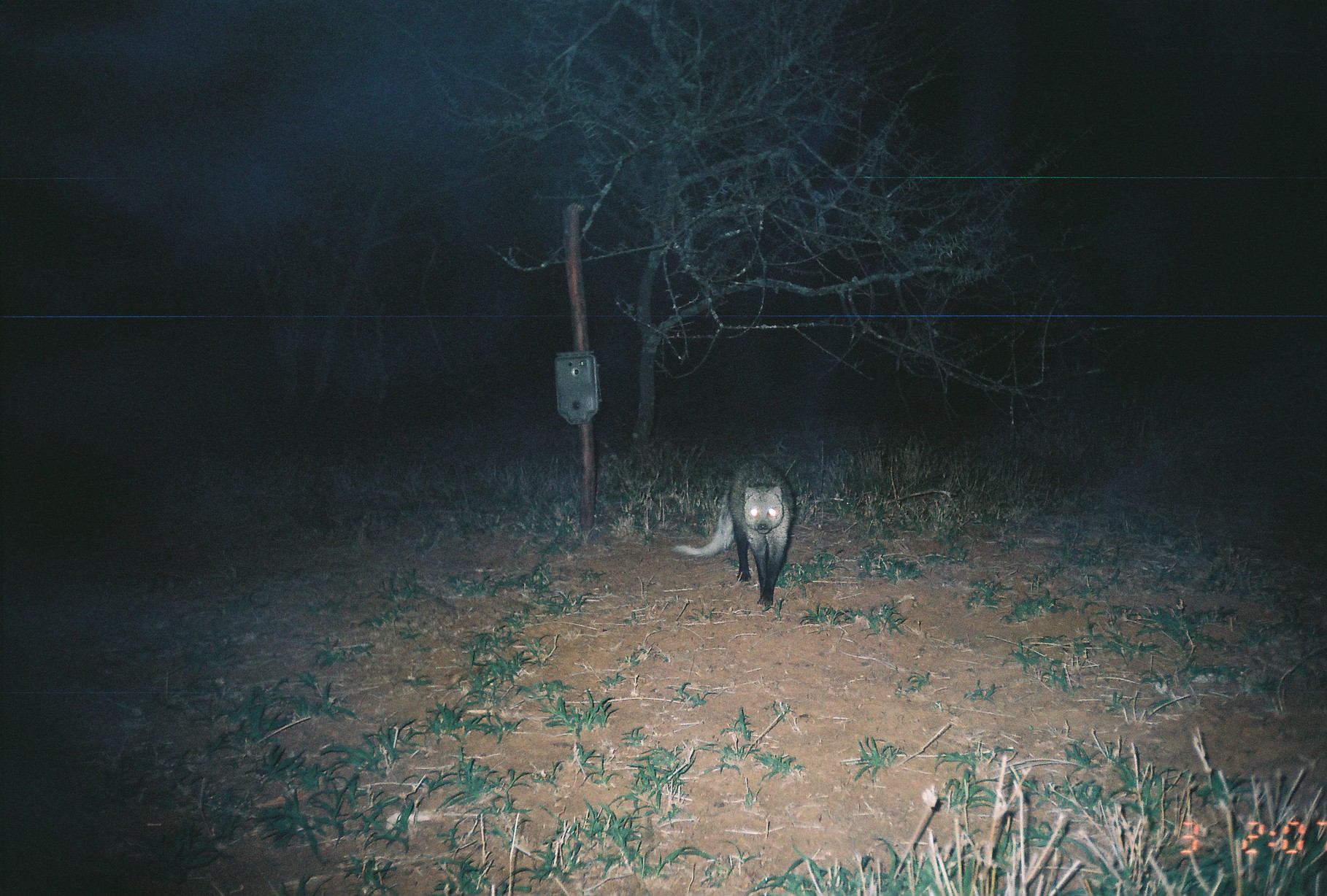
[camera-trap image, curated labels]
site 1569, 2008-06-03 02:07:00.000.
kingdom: Animalia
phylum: Chordata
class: Mammalia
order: Carnivora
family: Herpestidae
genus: Ichneumia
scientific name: Ichneumia albicauda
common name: white-tailed mongoose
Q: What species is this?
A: Ichneumia albicauda (white-tailed mongoose).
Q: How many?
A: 1.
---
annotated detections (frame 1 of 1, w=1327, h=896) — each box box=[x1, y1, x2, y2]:
ichneumia albicauda: box=[671, 454, 796, 609]